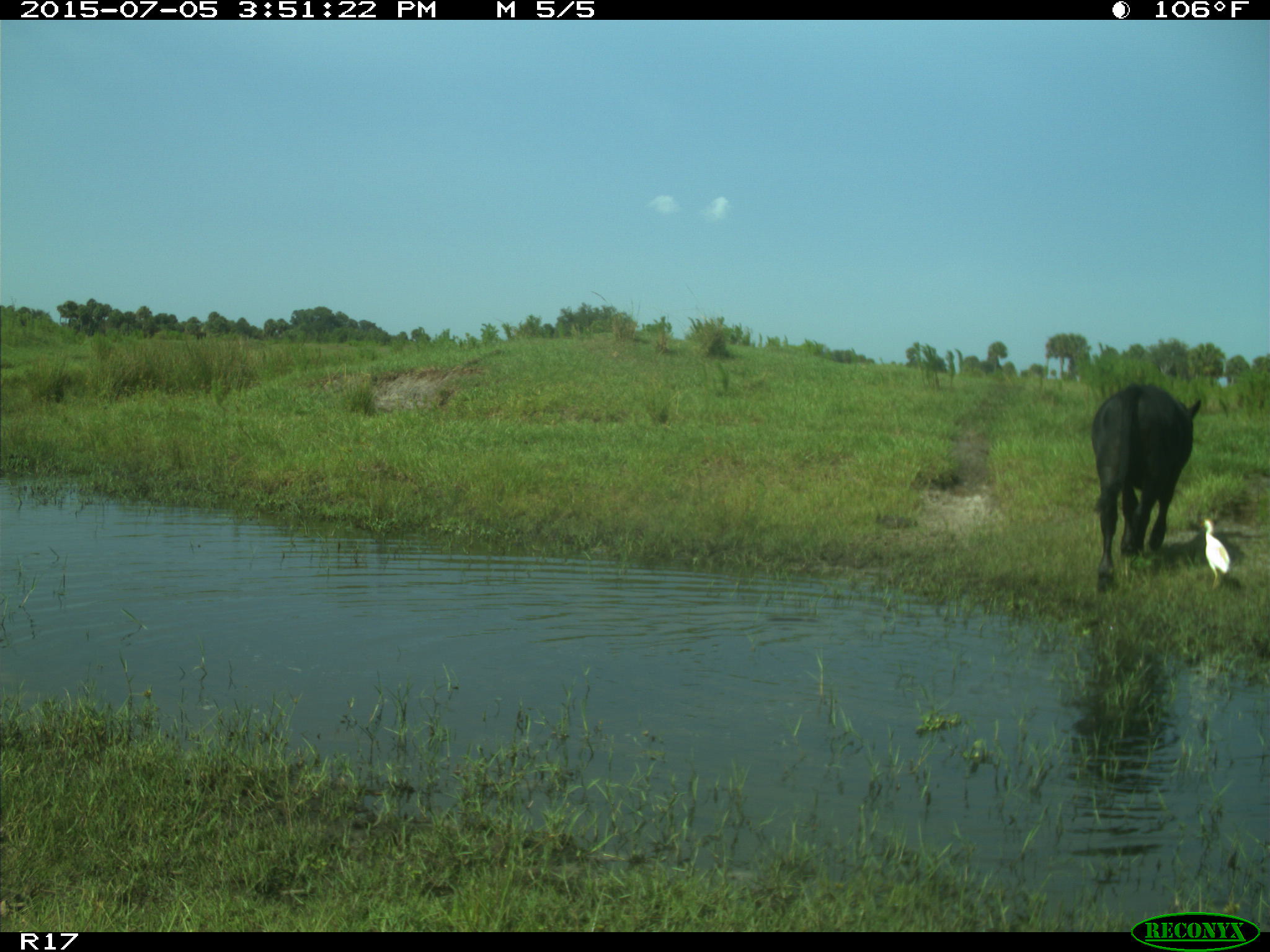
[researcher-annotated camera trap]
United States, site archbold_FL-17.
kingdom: Animalia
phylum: Chordata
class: Mammalia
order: Artiodactyla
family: Bovidae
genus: Bos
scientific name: Bos taurus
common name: domestic cow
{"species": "Bos taurus (domestic cow)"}